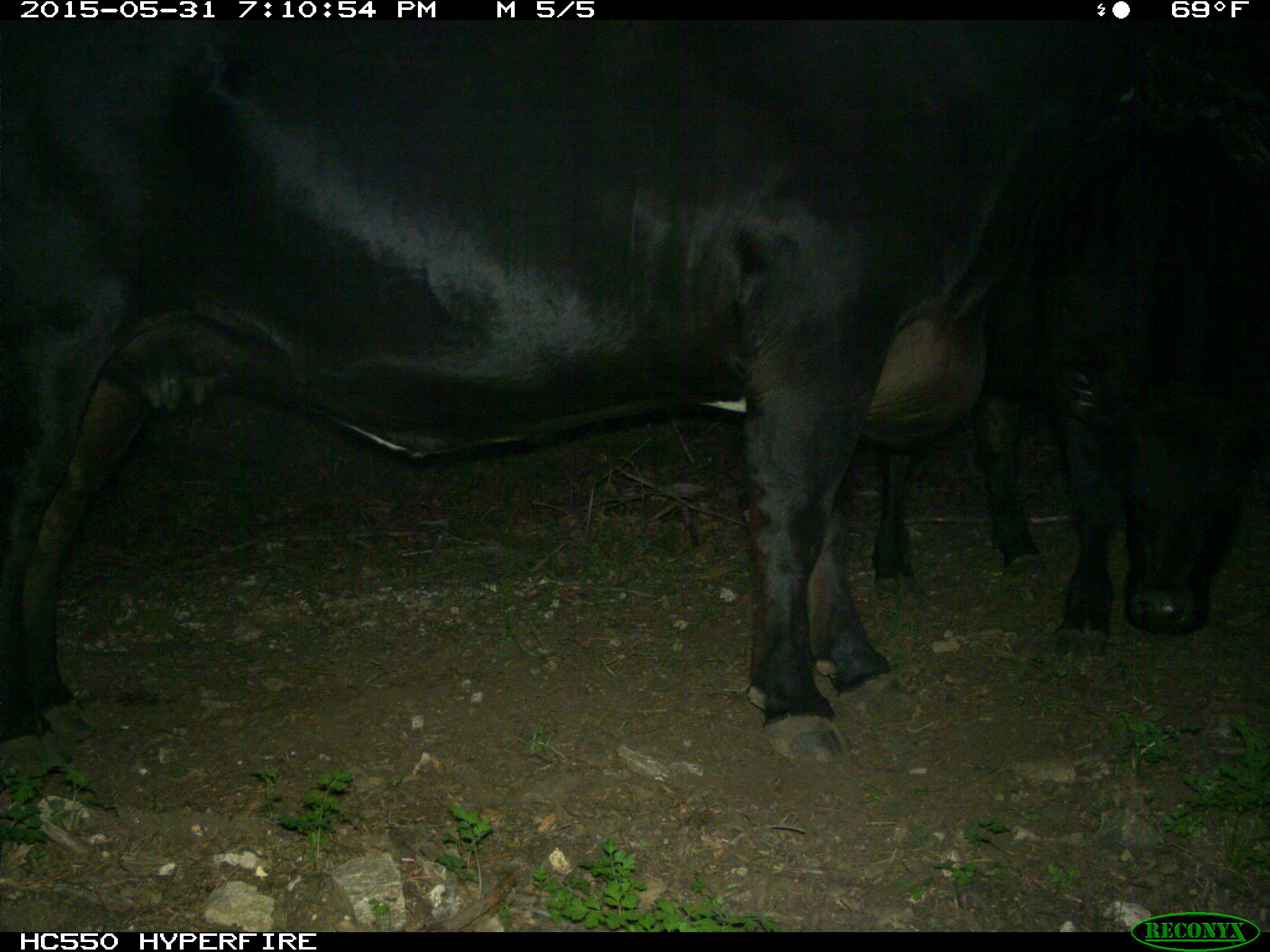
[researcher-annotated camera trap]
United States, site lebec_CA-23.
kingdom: Animalia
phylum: Chordata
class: Mammalia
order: Artiodactyla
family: Bovidae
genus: Bos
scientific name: Bos taurus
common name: domestic cow